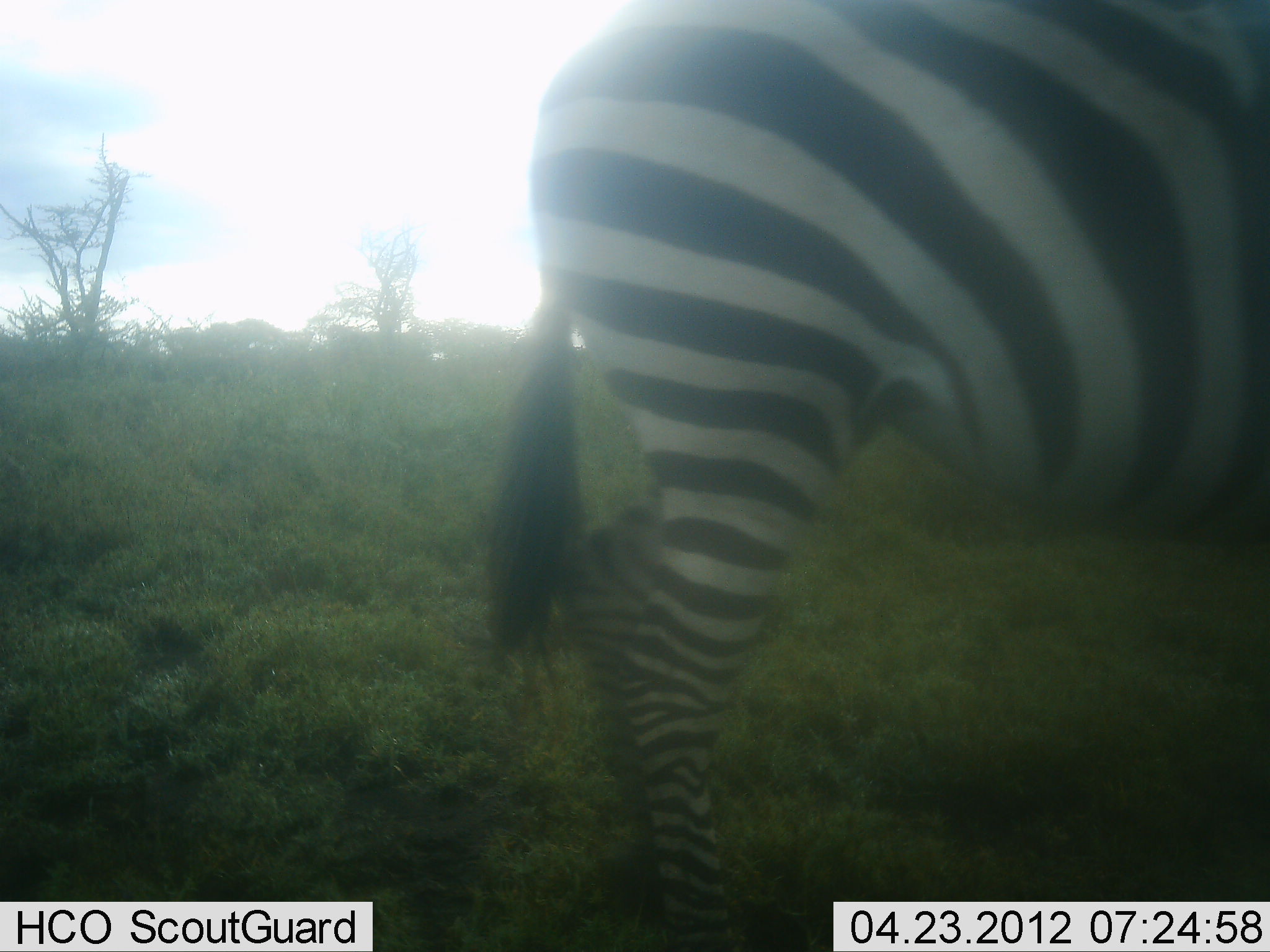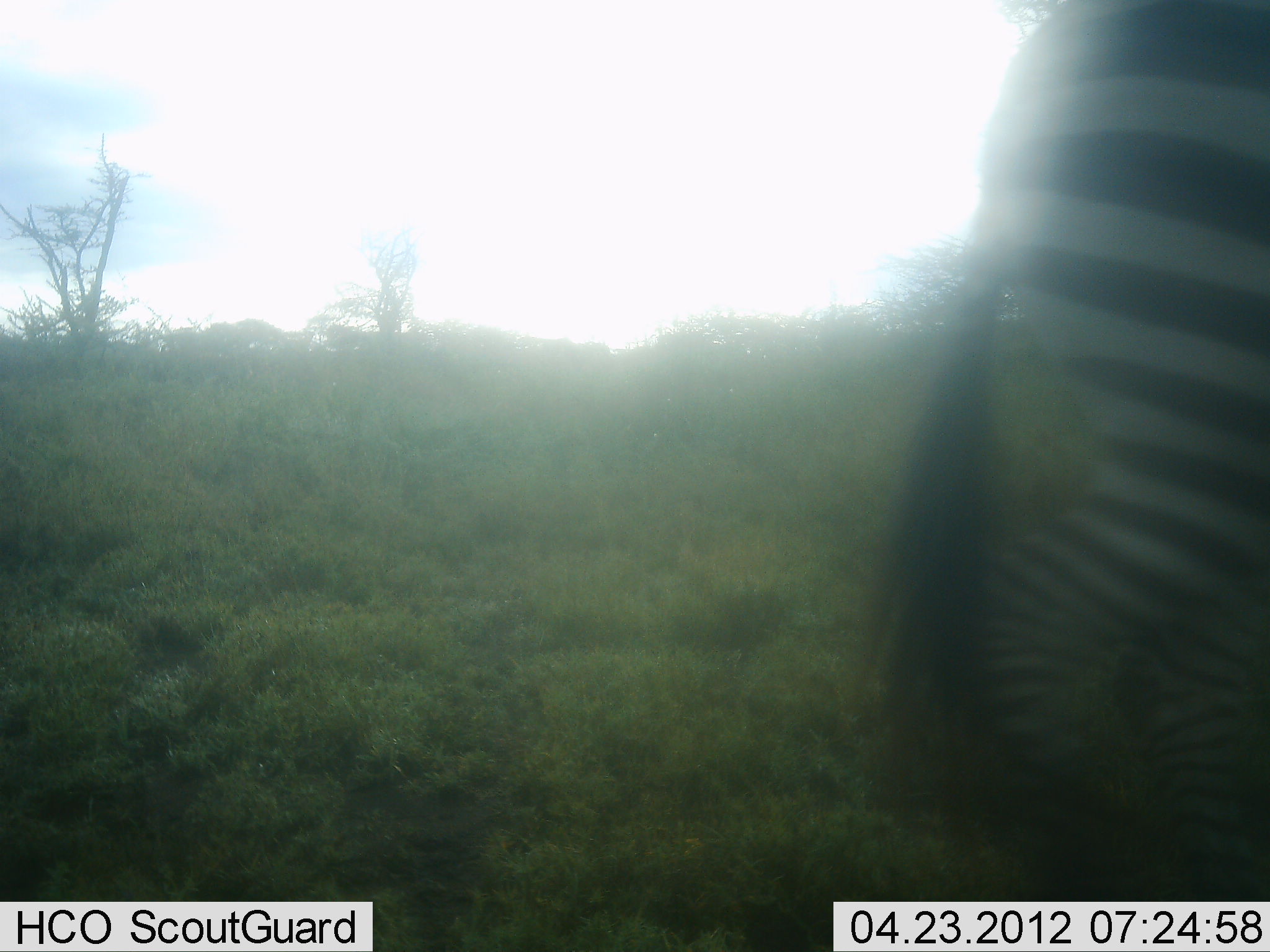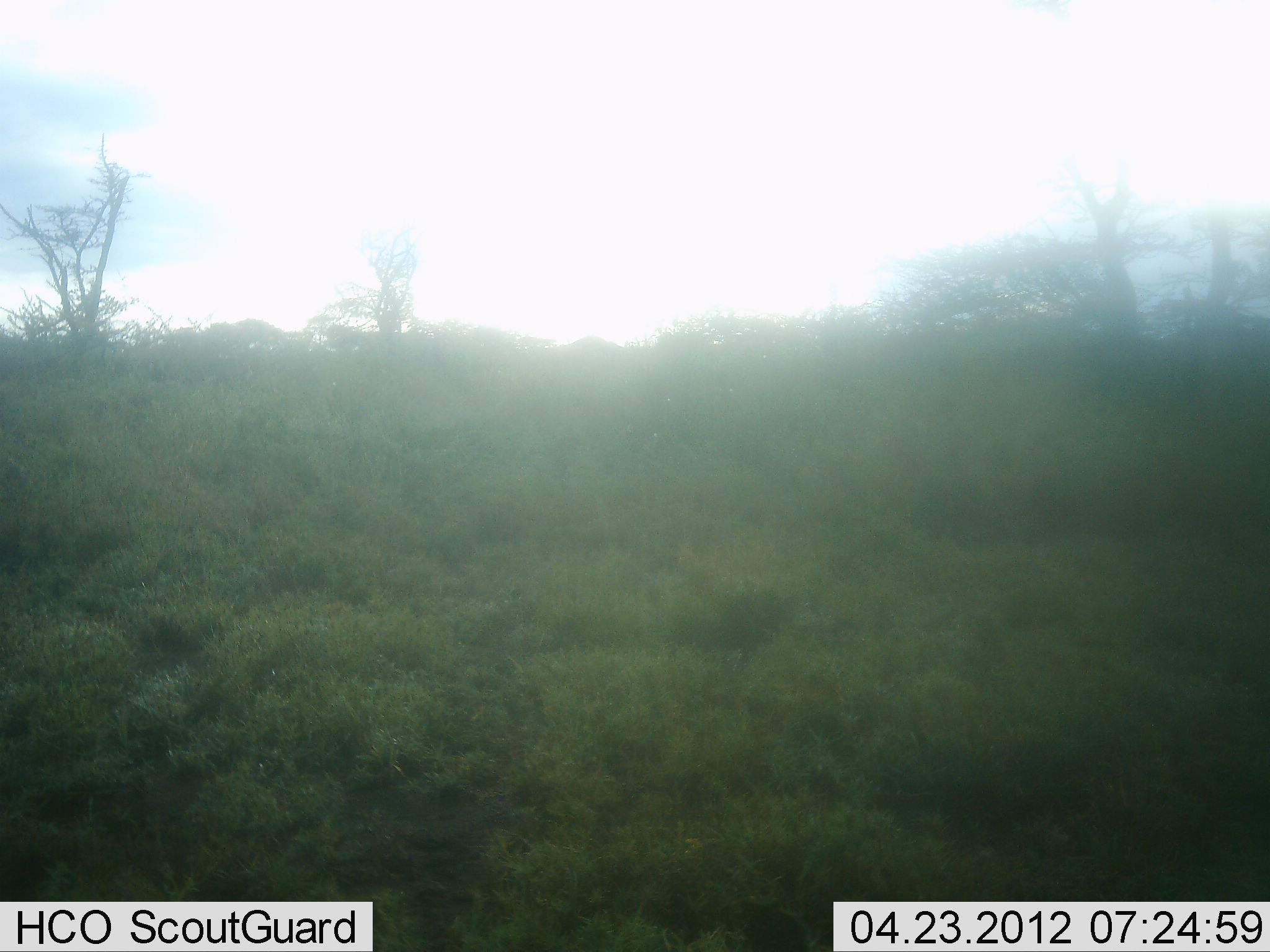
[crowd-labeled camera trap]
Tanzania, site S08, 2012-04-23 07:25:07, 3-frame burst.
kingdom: Animalia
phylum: Chordata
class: Mammalia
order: Perissodactyla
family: Equidae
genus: Equus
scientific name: Equus quagga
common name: plains zebra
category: zebra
Zebra (plains zebra) (Equus quagga), count 1. Behavior (volunteer vote fractions): standing 13%, resting 0%, moving 87%, interacting 0%. Young present (vote fraction): 0%. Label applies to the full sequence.